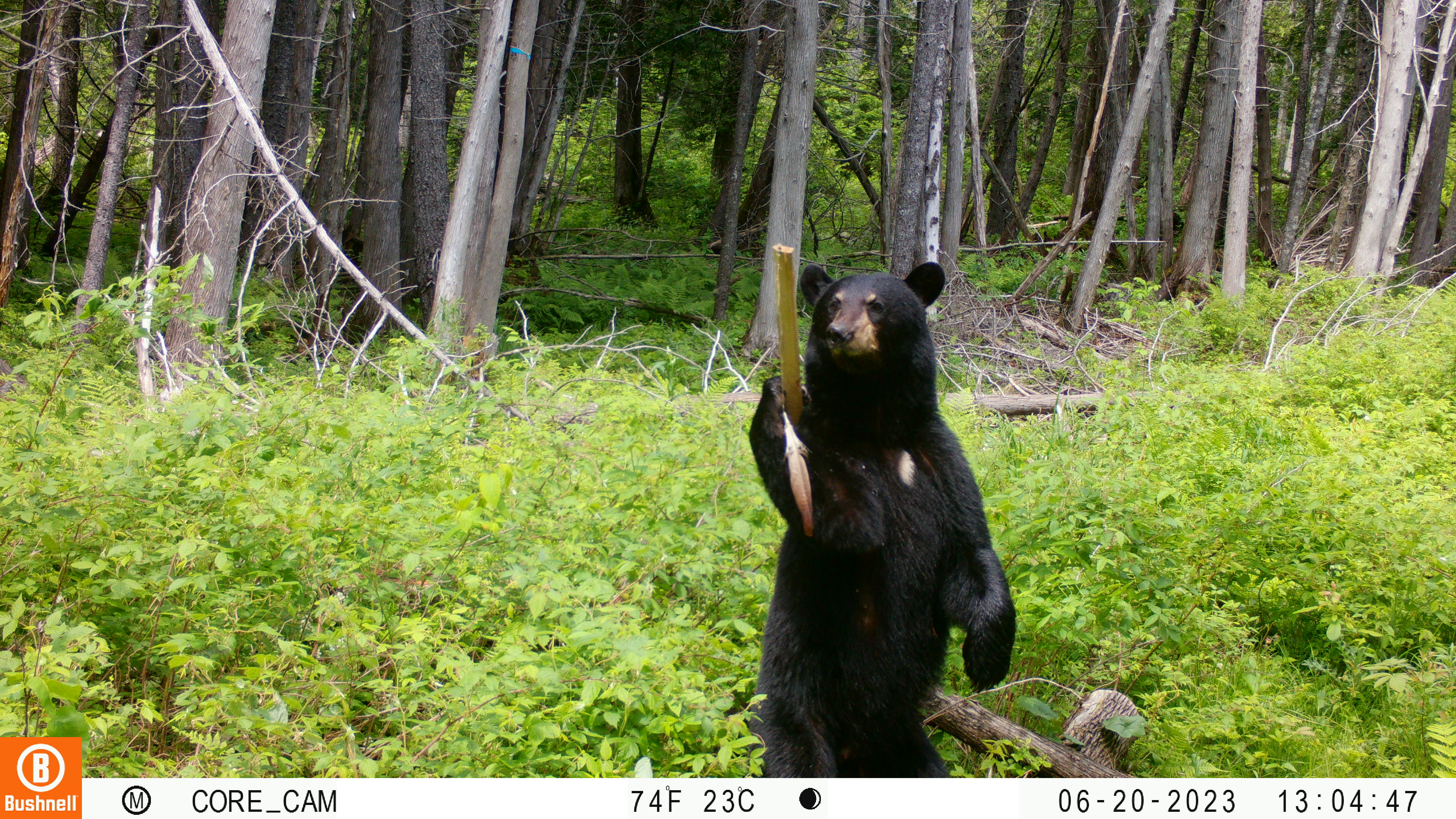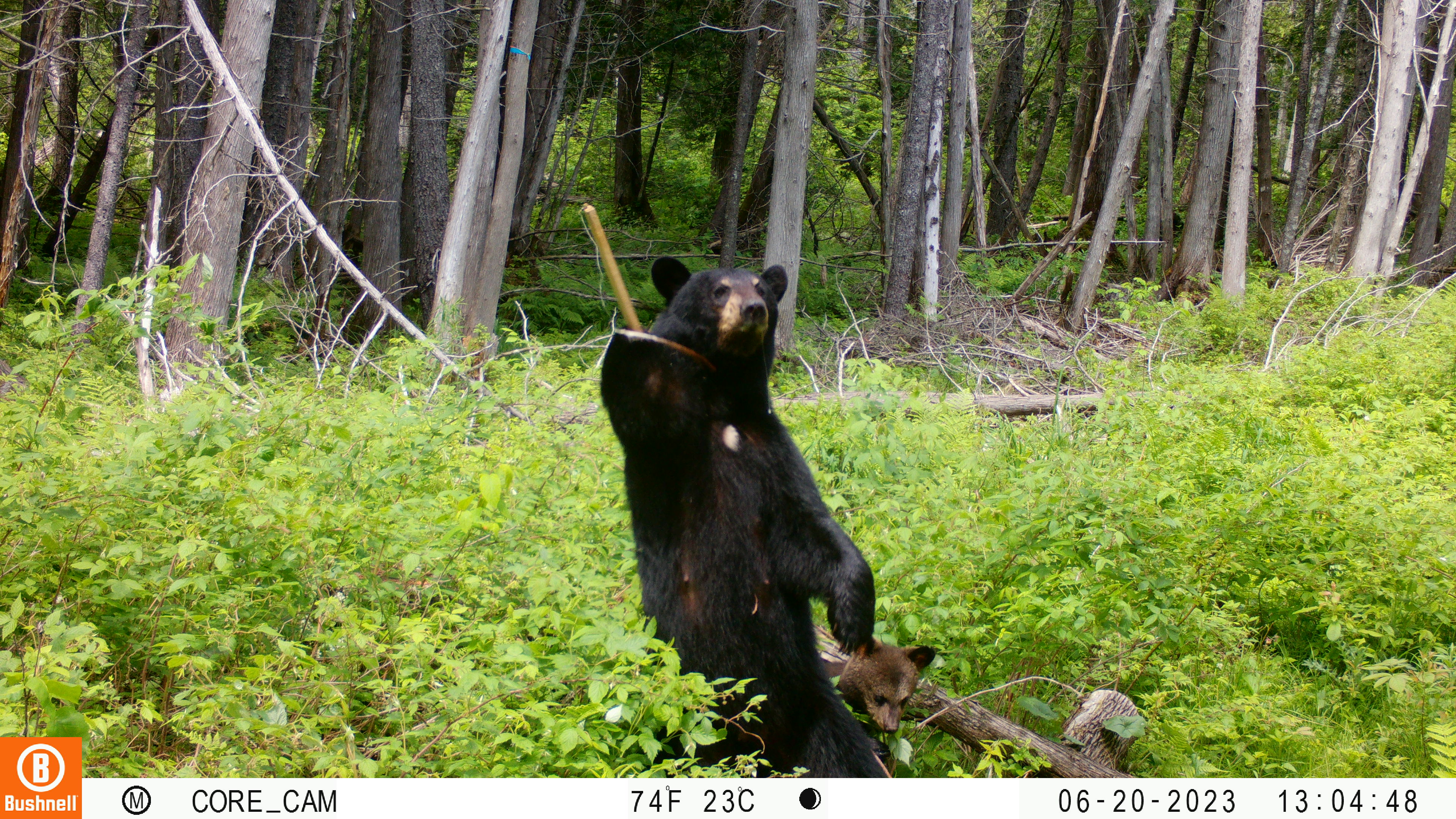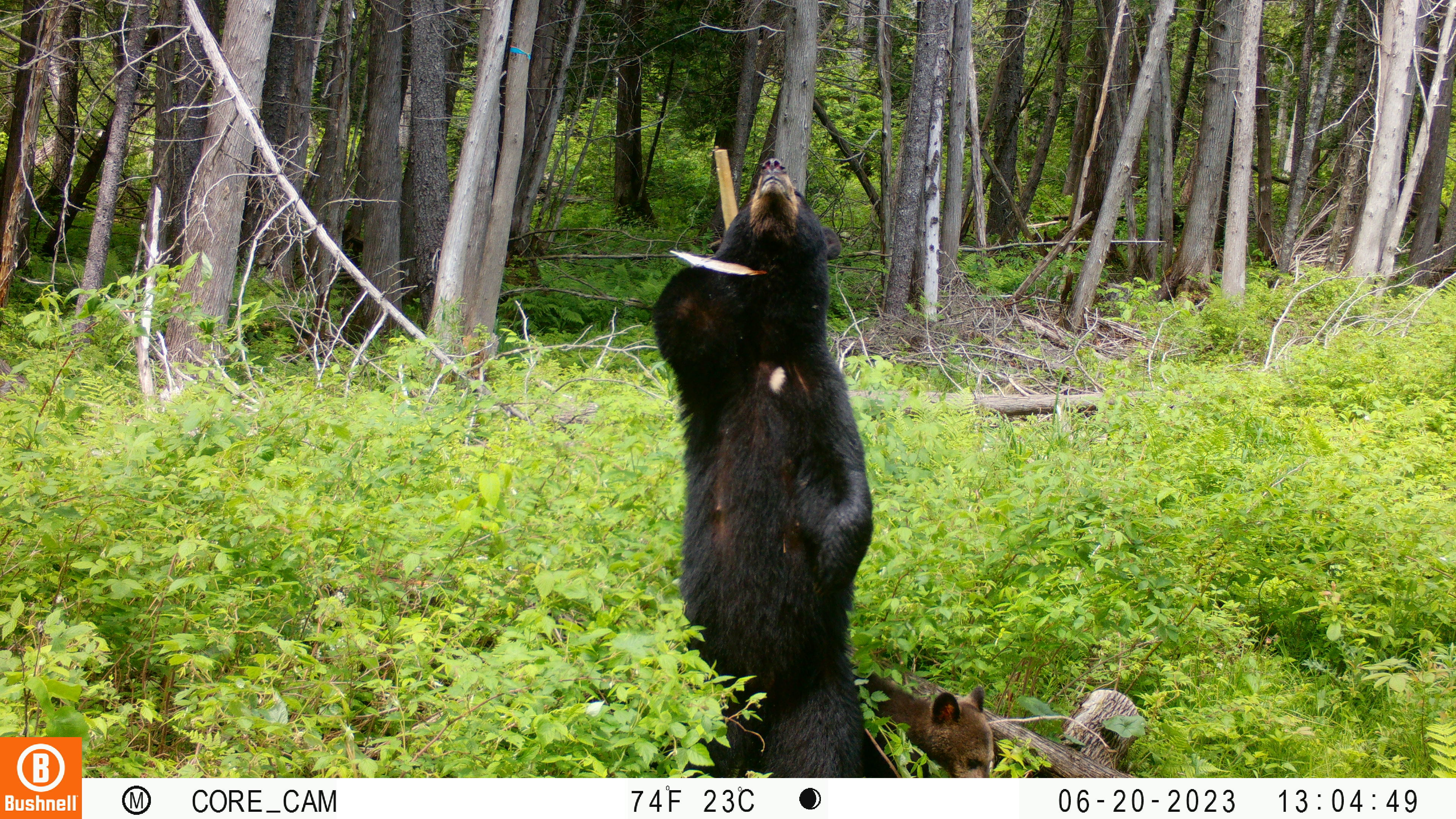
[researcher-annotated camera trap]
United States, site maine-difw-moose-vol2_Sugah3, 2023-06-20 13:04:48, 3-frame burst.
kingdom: Animalia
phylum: Chordata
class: Mammalia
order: Carnivora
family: Ursidae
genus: Ursus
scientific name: Ursus americanus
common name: black bear